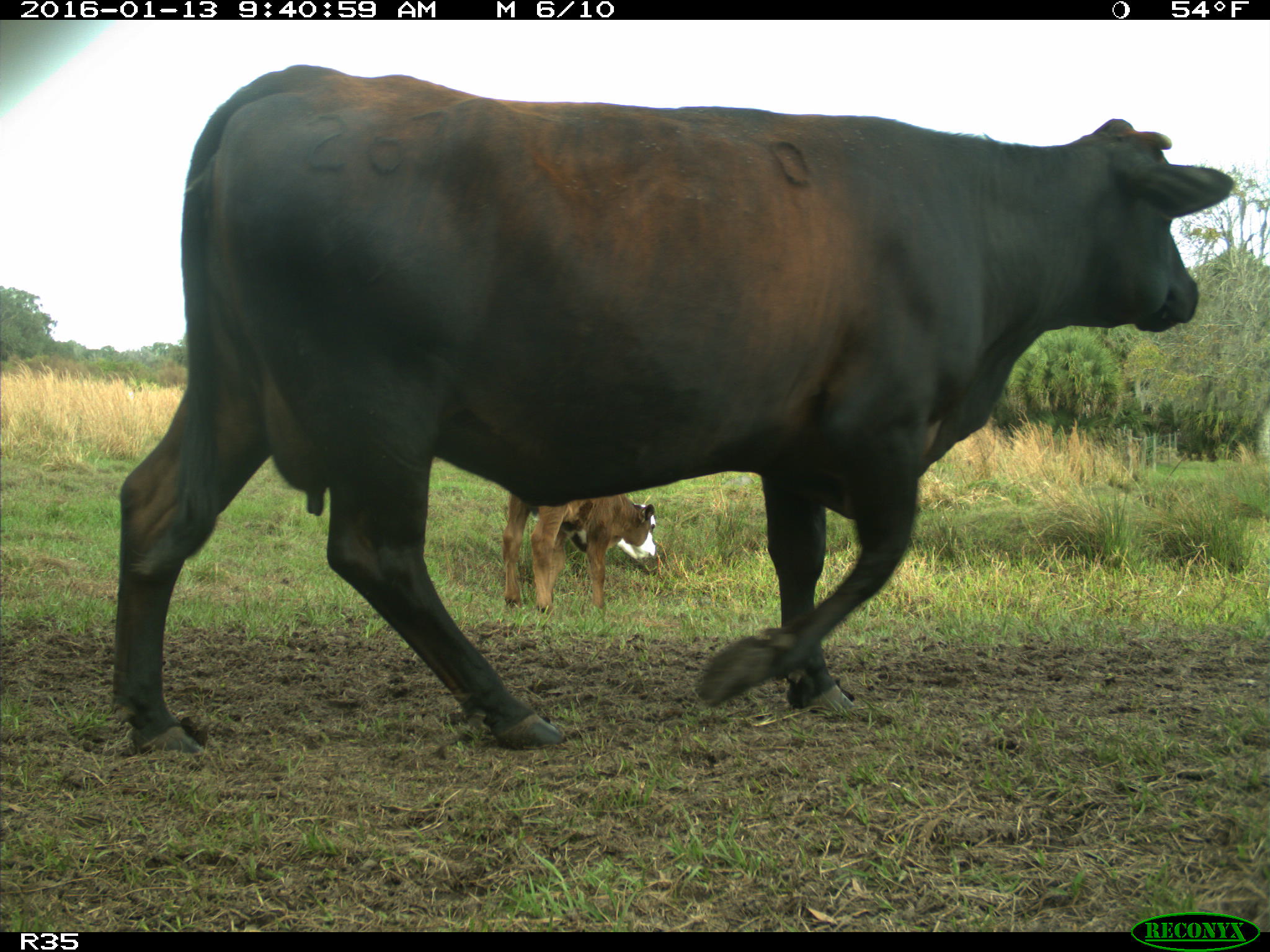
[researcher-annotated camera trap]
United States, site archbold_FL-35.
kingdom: Animalia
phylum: Chordata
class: Mammalia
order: Artiodactyla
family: Bovidae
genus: Bos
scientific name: Bos taurus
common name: domestic cow